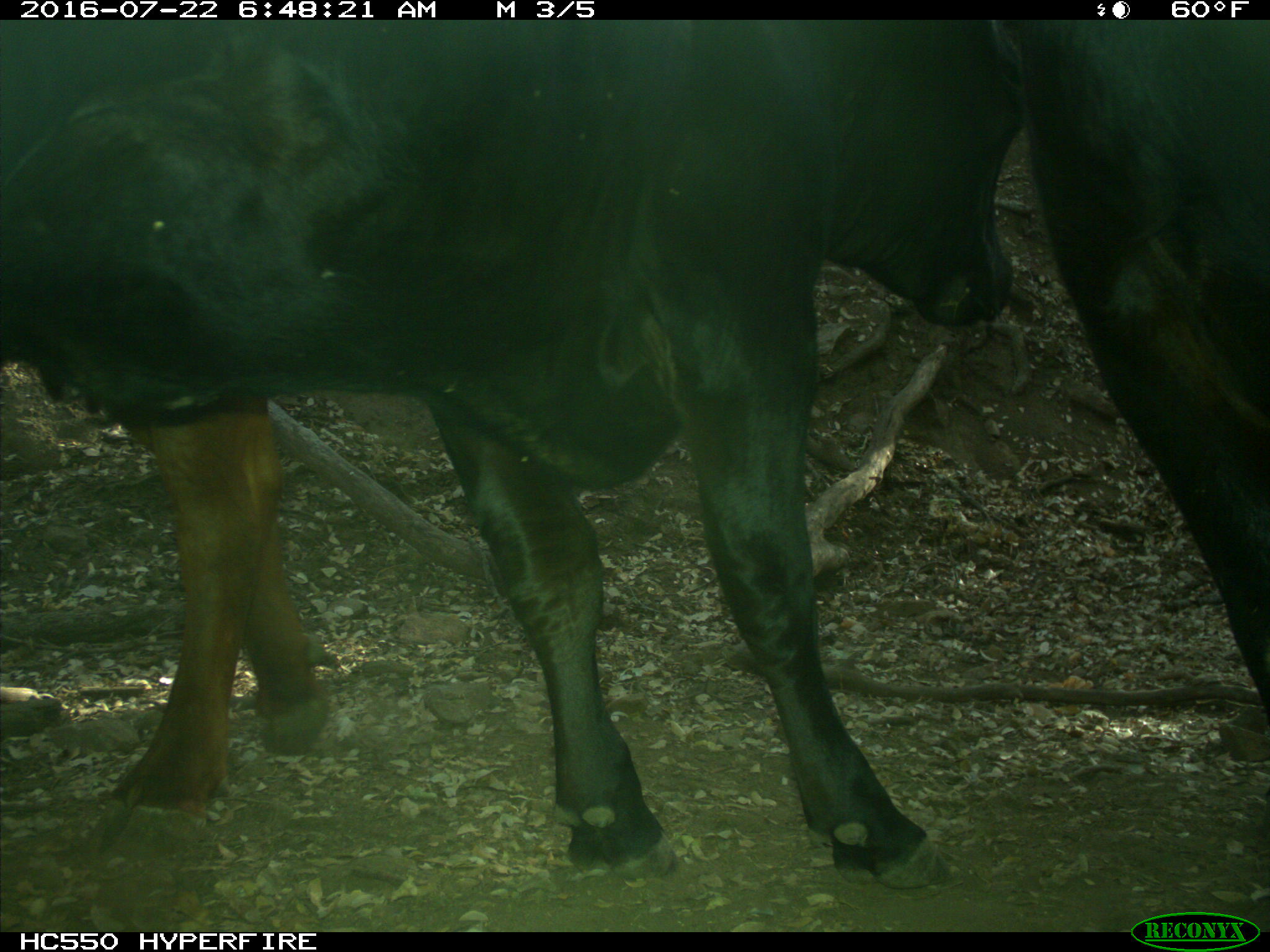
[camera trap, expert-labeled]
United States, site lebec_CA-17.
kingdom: Animalia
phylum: Chordata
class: Mammalia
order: Artiodactyla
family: Bovidae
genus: Bos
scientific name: Bos taurus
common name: domestic cow